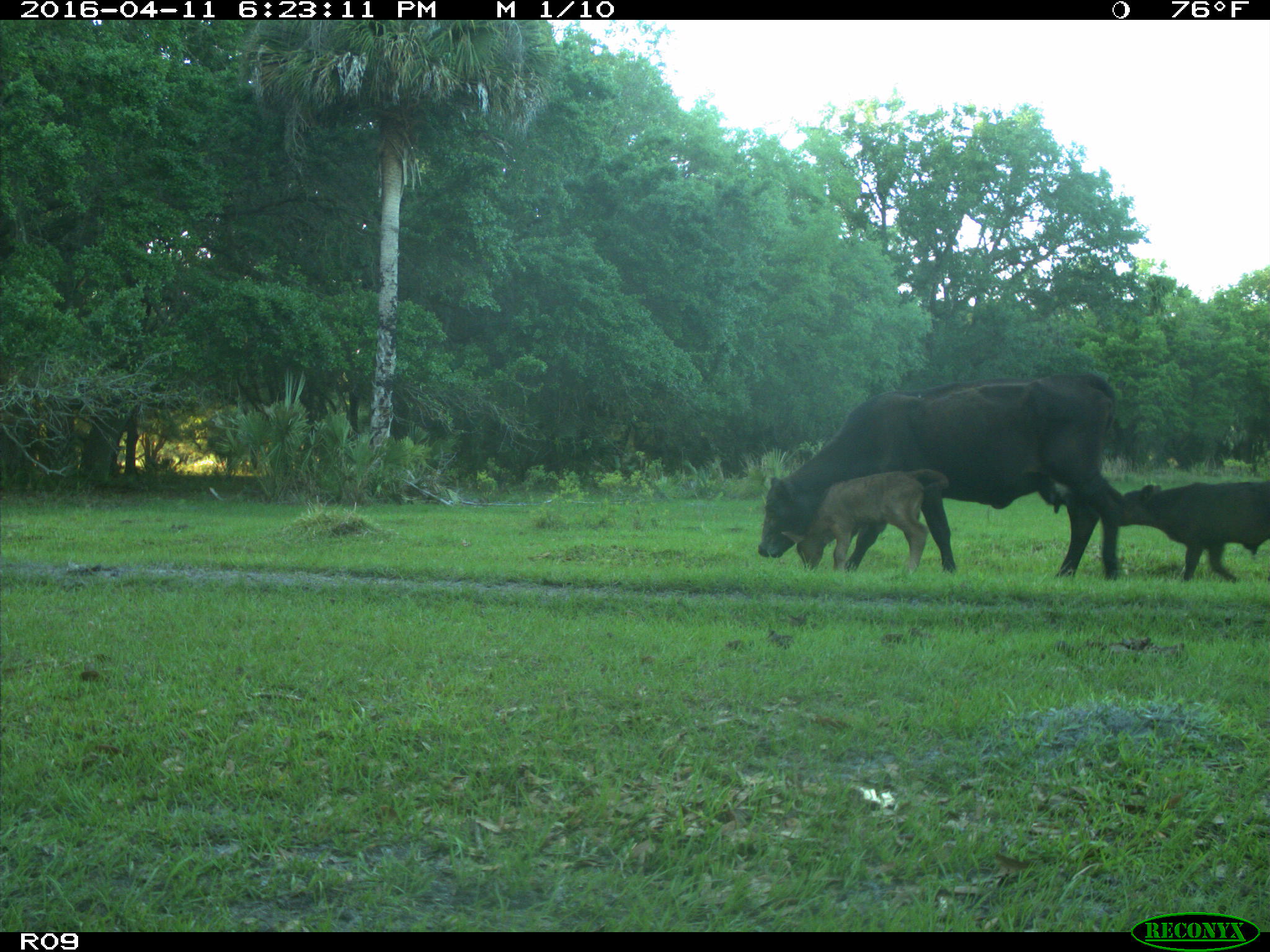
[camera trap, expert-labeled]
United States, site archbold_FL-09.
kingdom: Animalia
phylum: Chordata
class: Mammalia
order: Artiodactyla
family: Bovidae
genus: Bos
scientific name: Bos taurus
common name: domestic cow